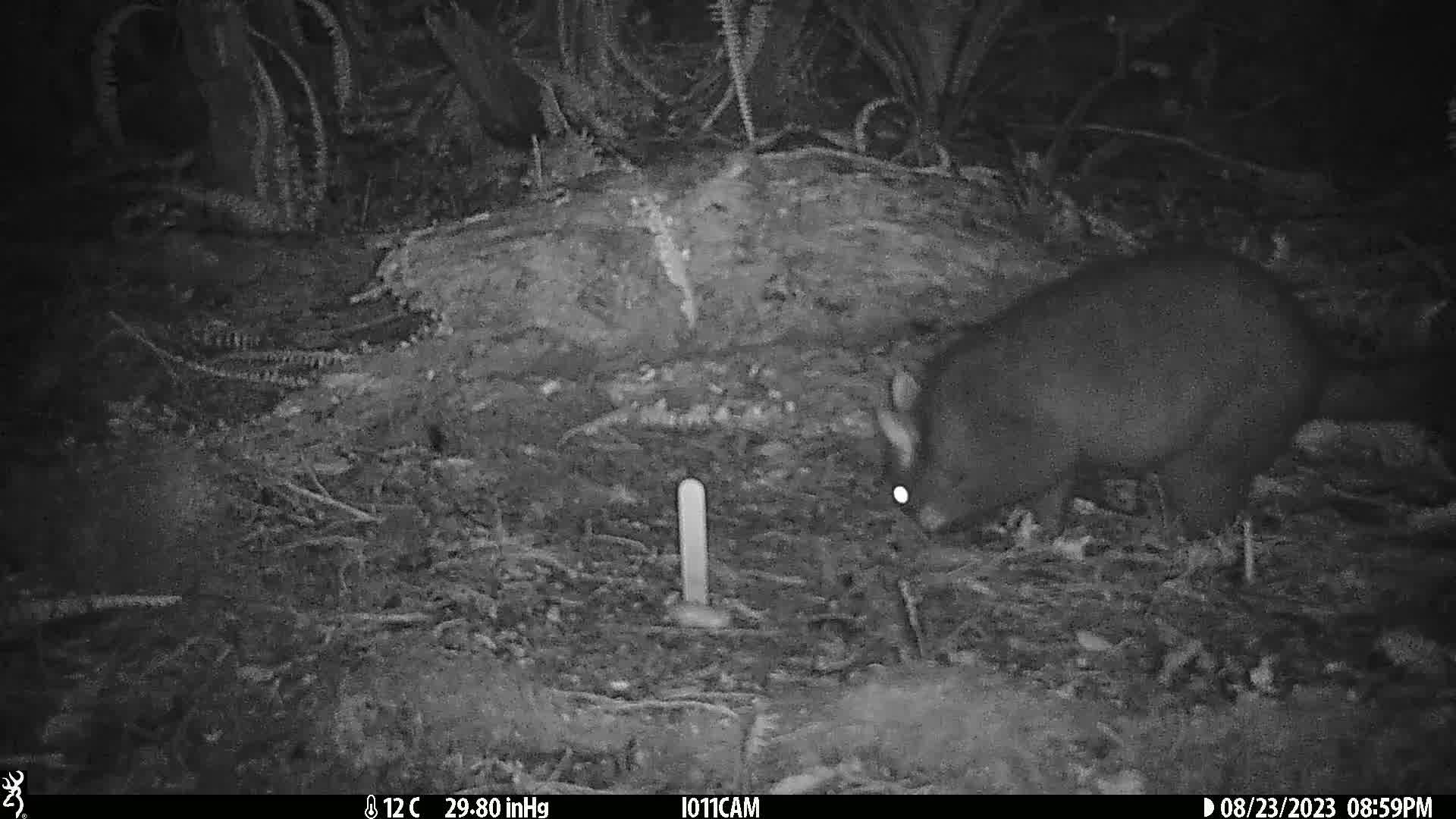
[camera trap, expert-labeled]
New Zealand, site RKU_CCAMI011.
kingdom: Animalia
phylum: Chordata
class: Mammalia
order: Diprotodontia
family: Phalangeridae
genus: Trichosurus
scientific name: Trichosurus vulpecula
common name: common brushtail possum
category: possum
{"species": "possum (common brushtail possum) (Trichosurus vulpecula)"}